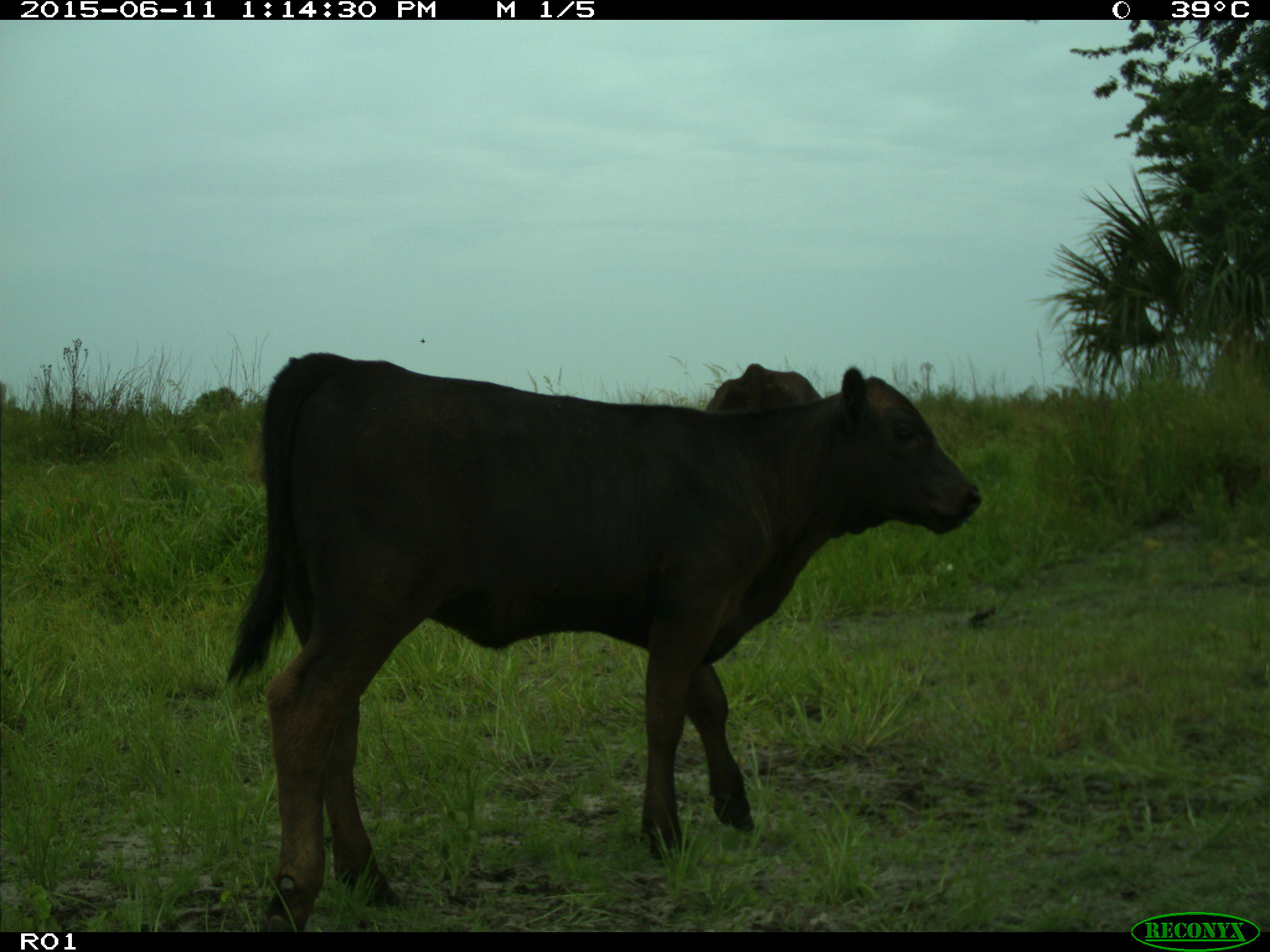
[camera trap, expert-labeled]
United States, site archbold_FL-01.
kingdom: Animalia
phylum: Chordata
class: Mammalia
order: Artiodactyla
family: Bovidae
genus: Bos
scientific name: Bos taurus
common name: domestic cow